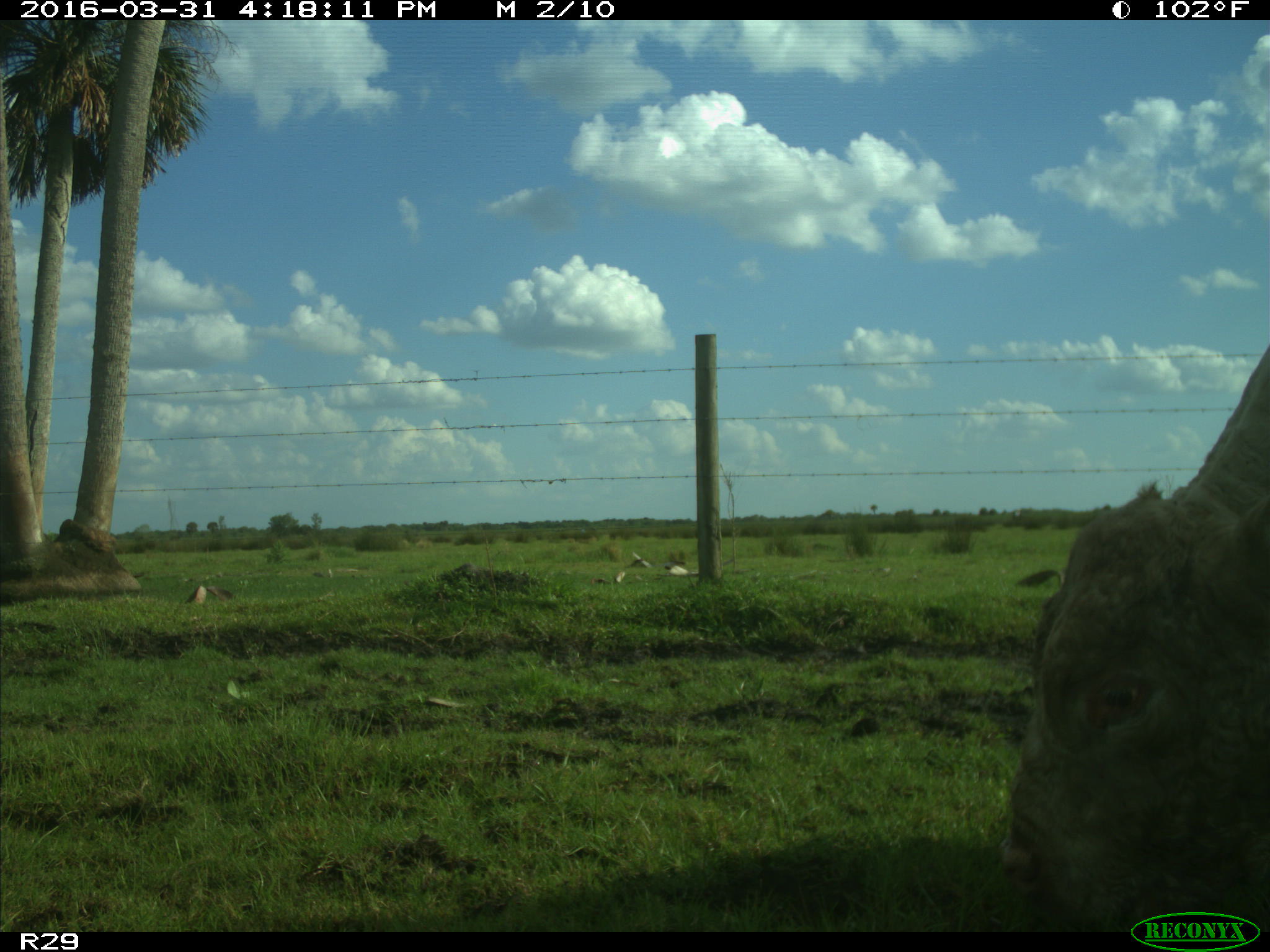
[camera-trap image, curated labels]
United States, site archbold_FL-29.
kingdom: Animalia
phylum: Chordata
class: Mammalia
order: Artiodactyla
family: Bovidae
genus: Bos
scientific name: Bos taurus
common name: domestic cow